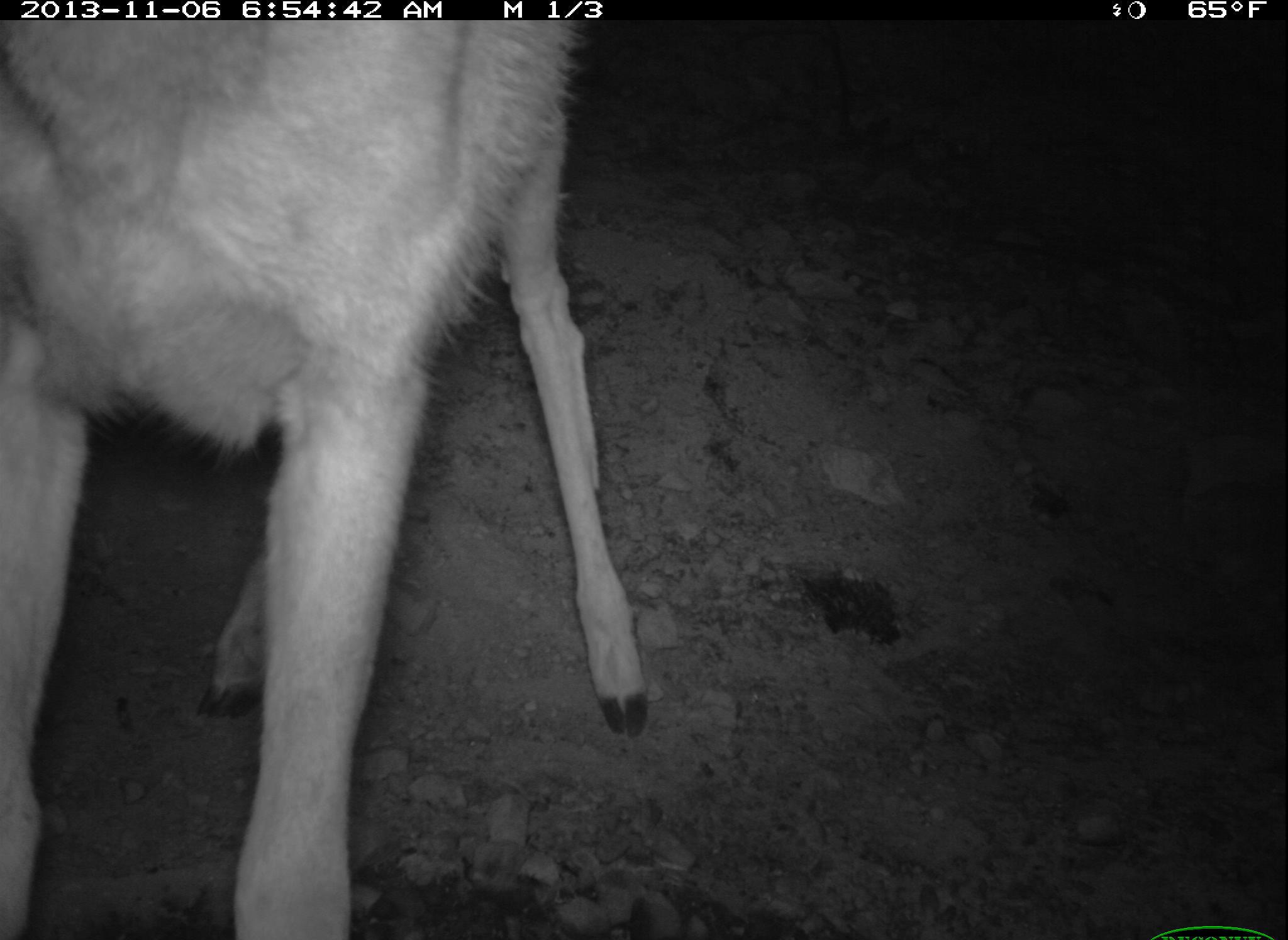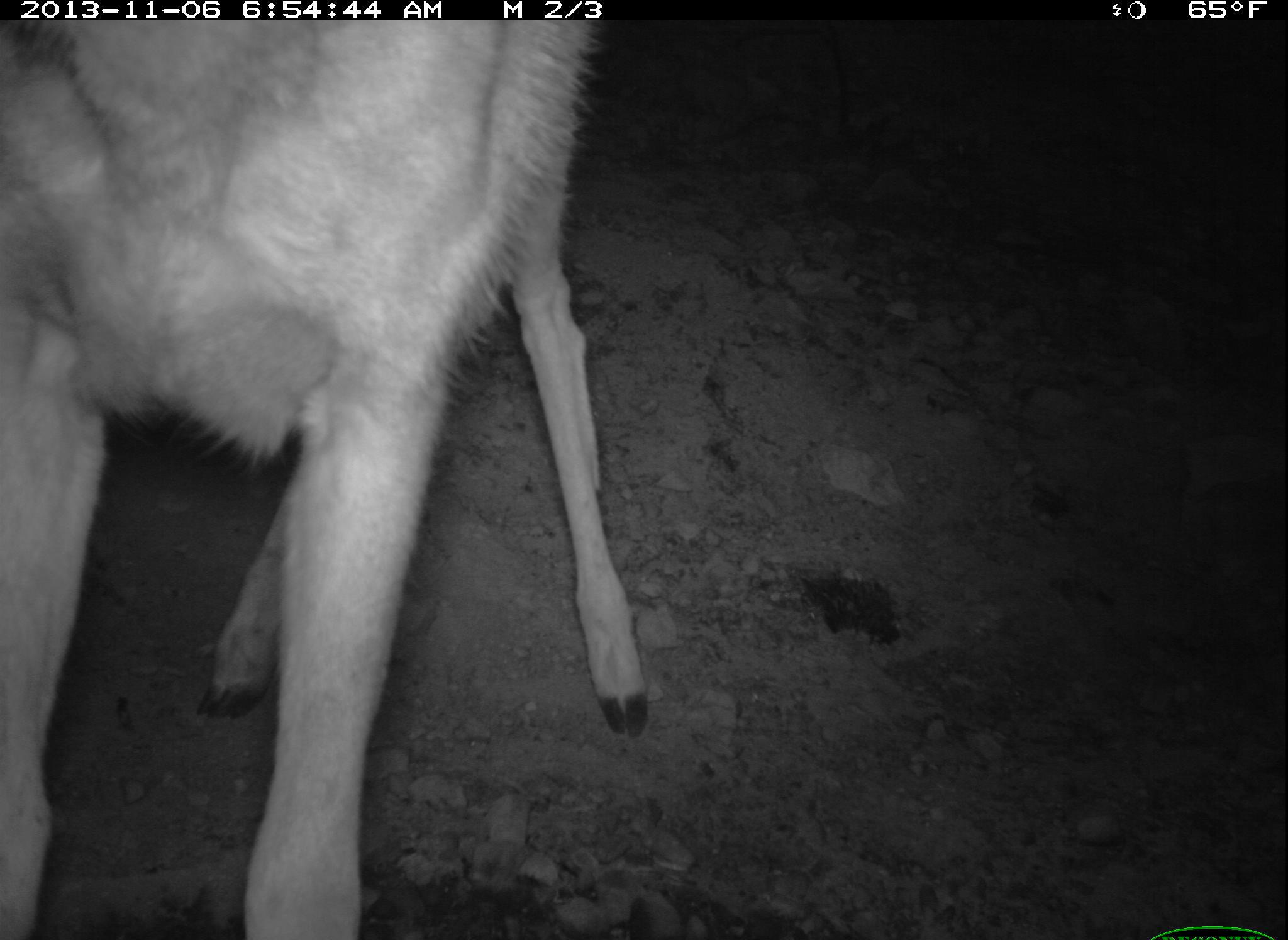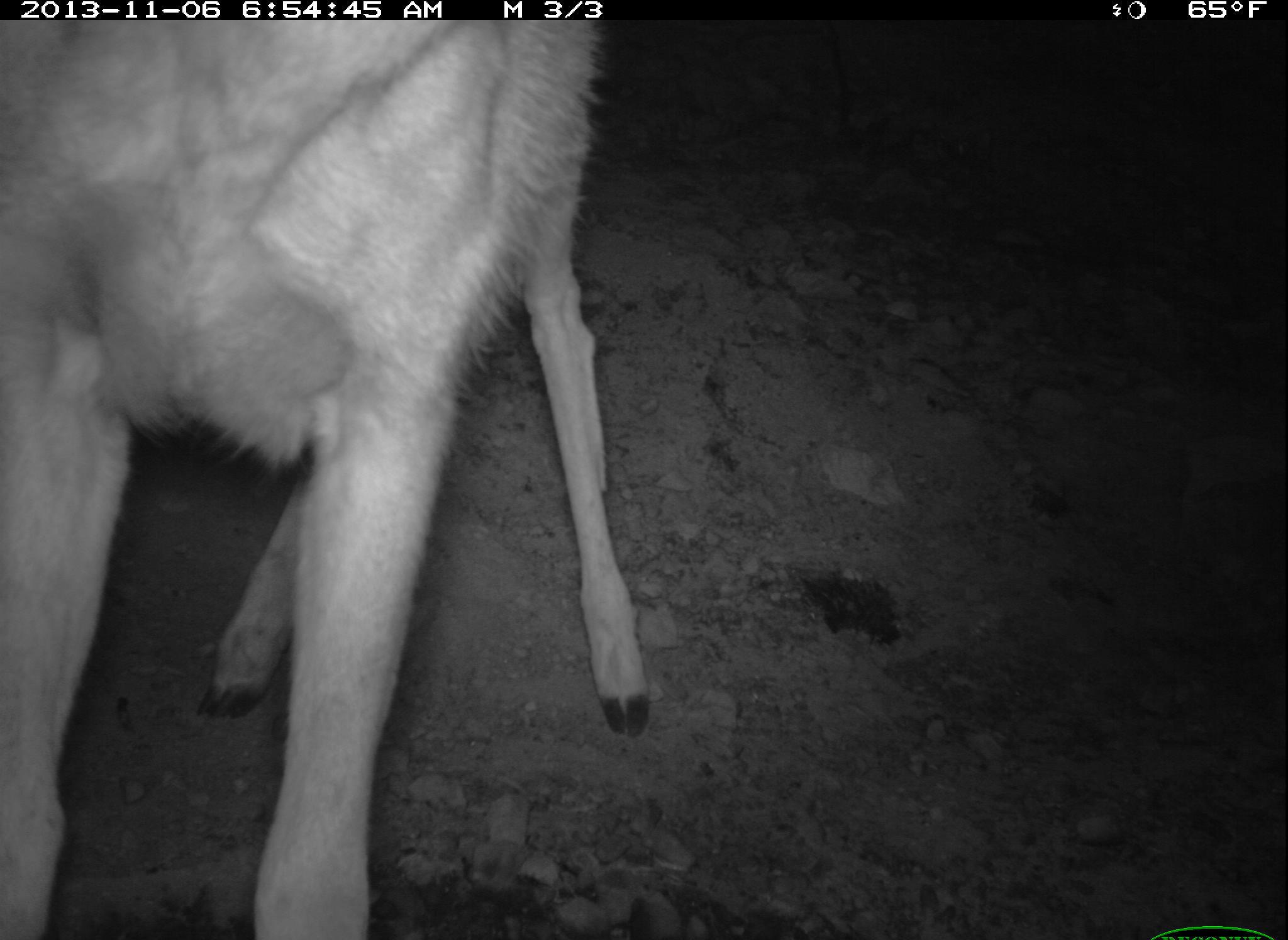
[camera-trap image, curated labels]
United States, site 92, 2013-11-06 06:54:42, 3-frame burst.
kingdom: Animalia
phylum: Chordata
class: Mammalia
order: Artiodactyla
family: Cervidae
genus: Odocoileus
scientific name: Odocoileus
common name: deer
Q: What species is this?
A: Deer (Odocoileus).